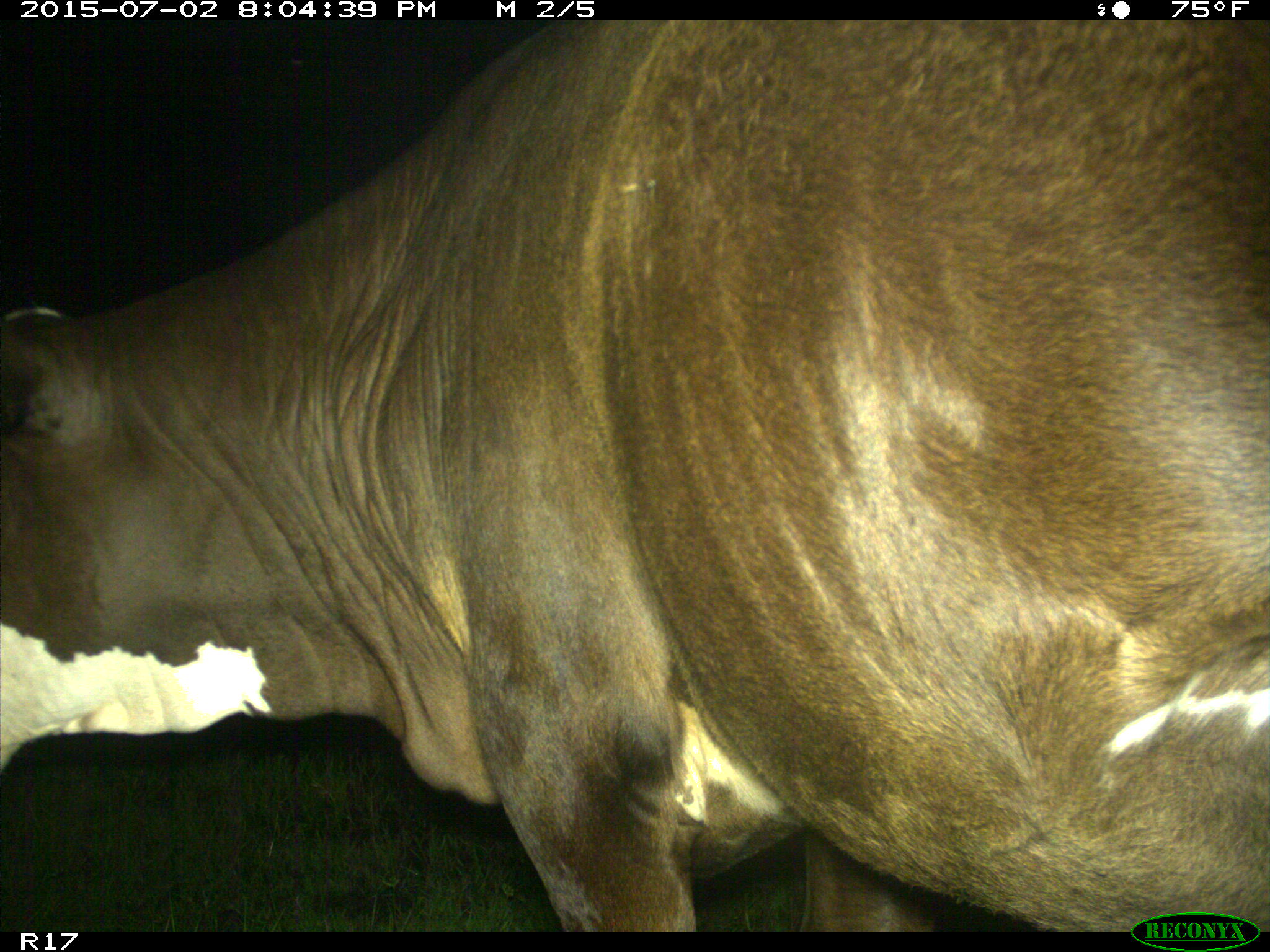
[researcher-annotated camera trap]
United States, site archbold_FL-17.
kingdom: Animalia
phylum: Chordata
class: Mammalia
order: Artiodactyla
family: Bovidae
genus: Bos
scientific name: Bos taurus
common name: domestic cow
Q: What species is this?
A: Bos taurus (domestic cow).